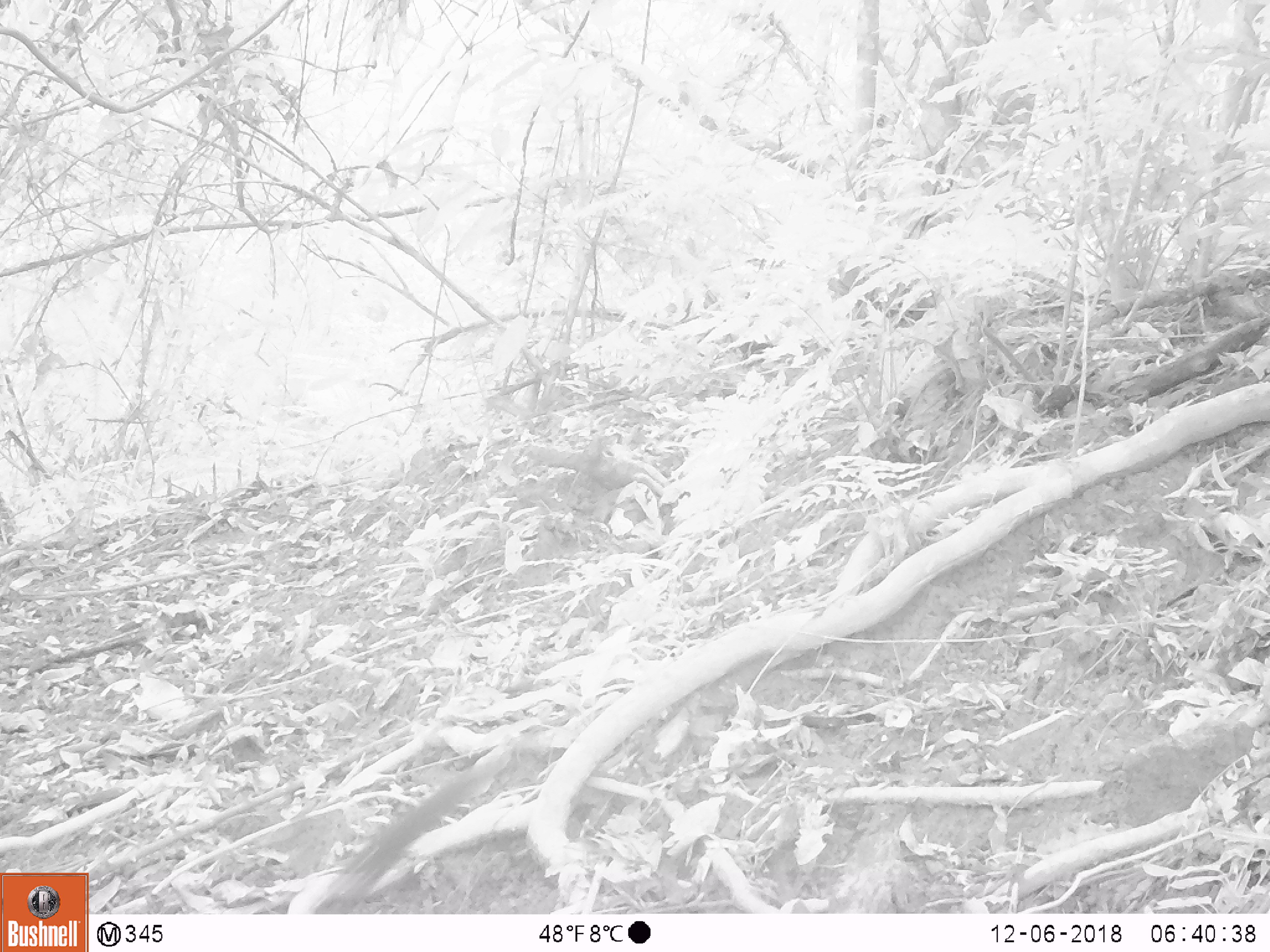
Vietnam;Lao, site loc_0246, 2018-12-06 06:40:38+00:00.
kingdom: Animalia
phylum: Chordata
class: Mammalia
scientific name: Mammalia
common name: mammal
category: unidentified small mammal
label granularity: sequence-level